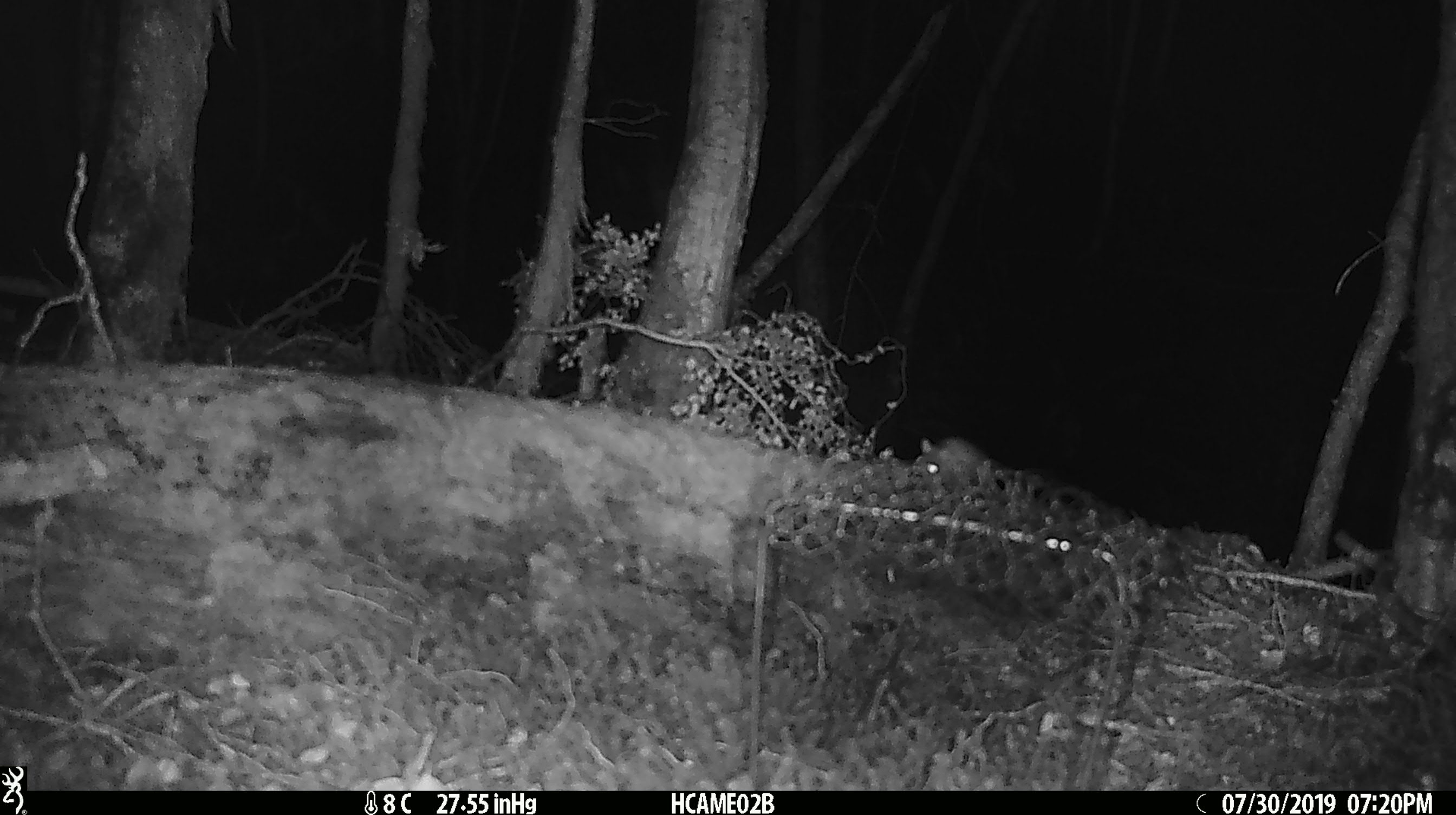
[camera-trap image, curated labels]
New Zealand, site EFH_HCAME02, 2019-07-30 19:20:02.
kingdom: Animalia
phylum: Chordata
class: Mammalia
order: Rodentia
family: Muridae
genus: Mus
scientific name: Mus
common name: mouse